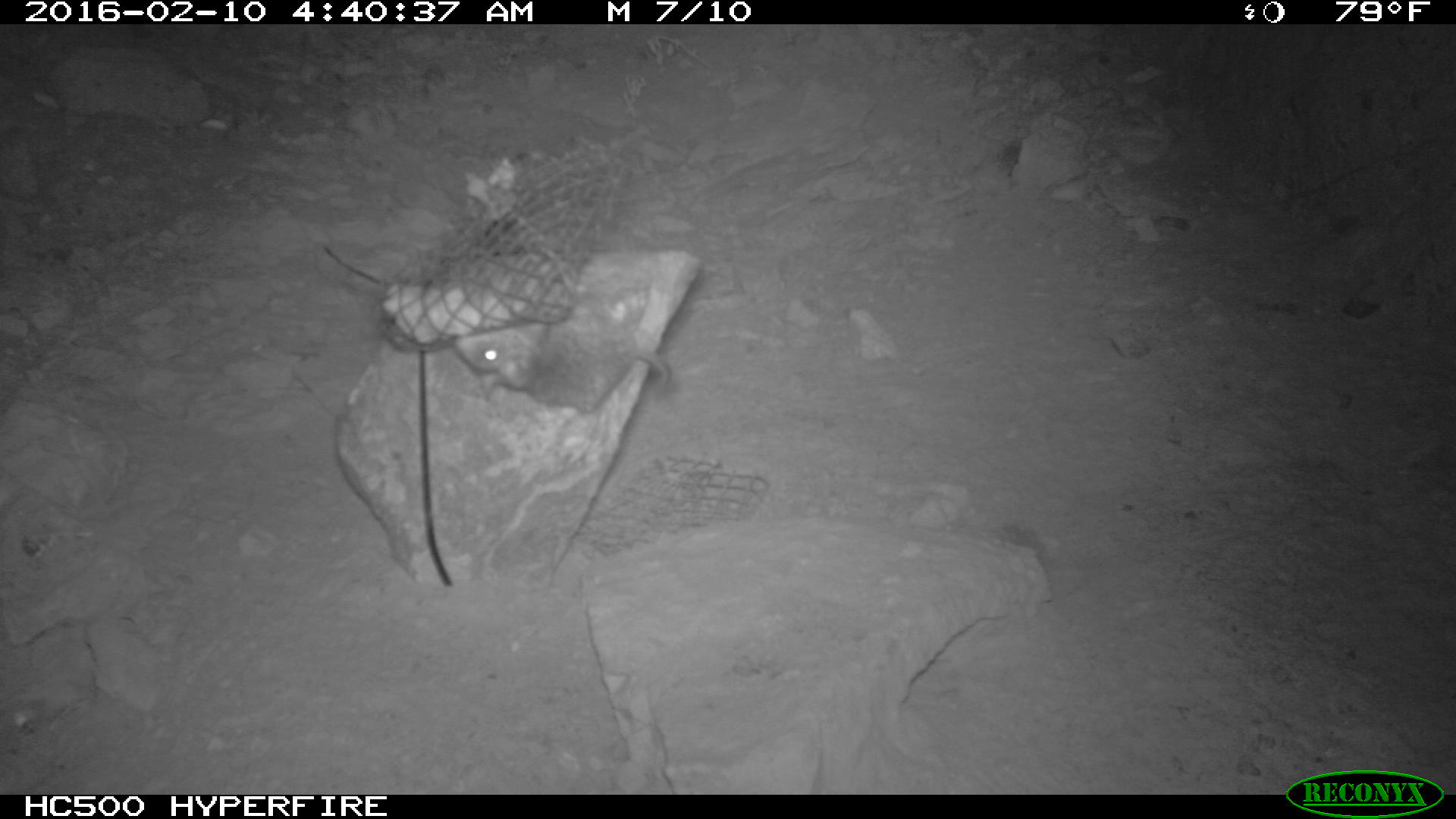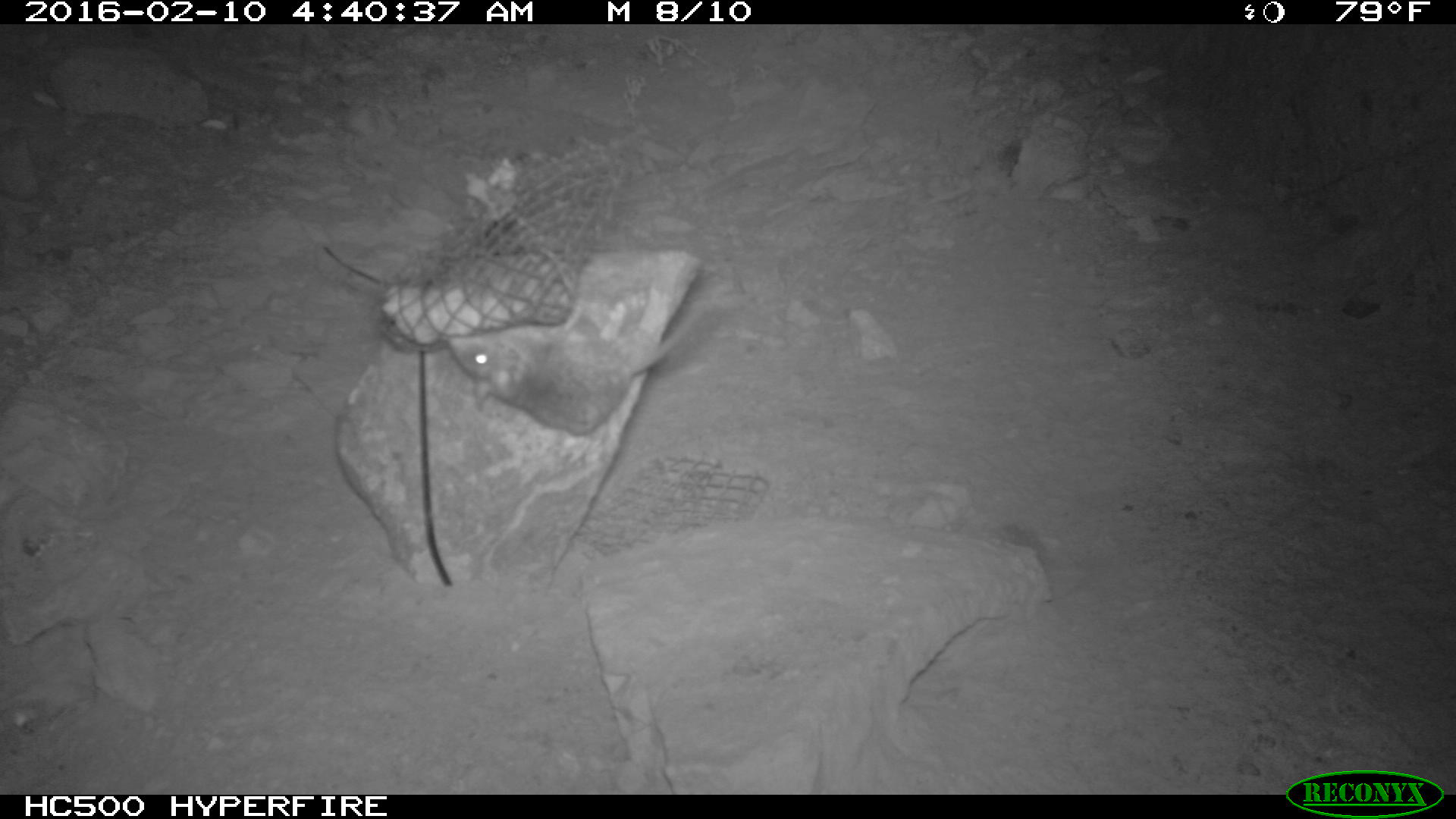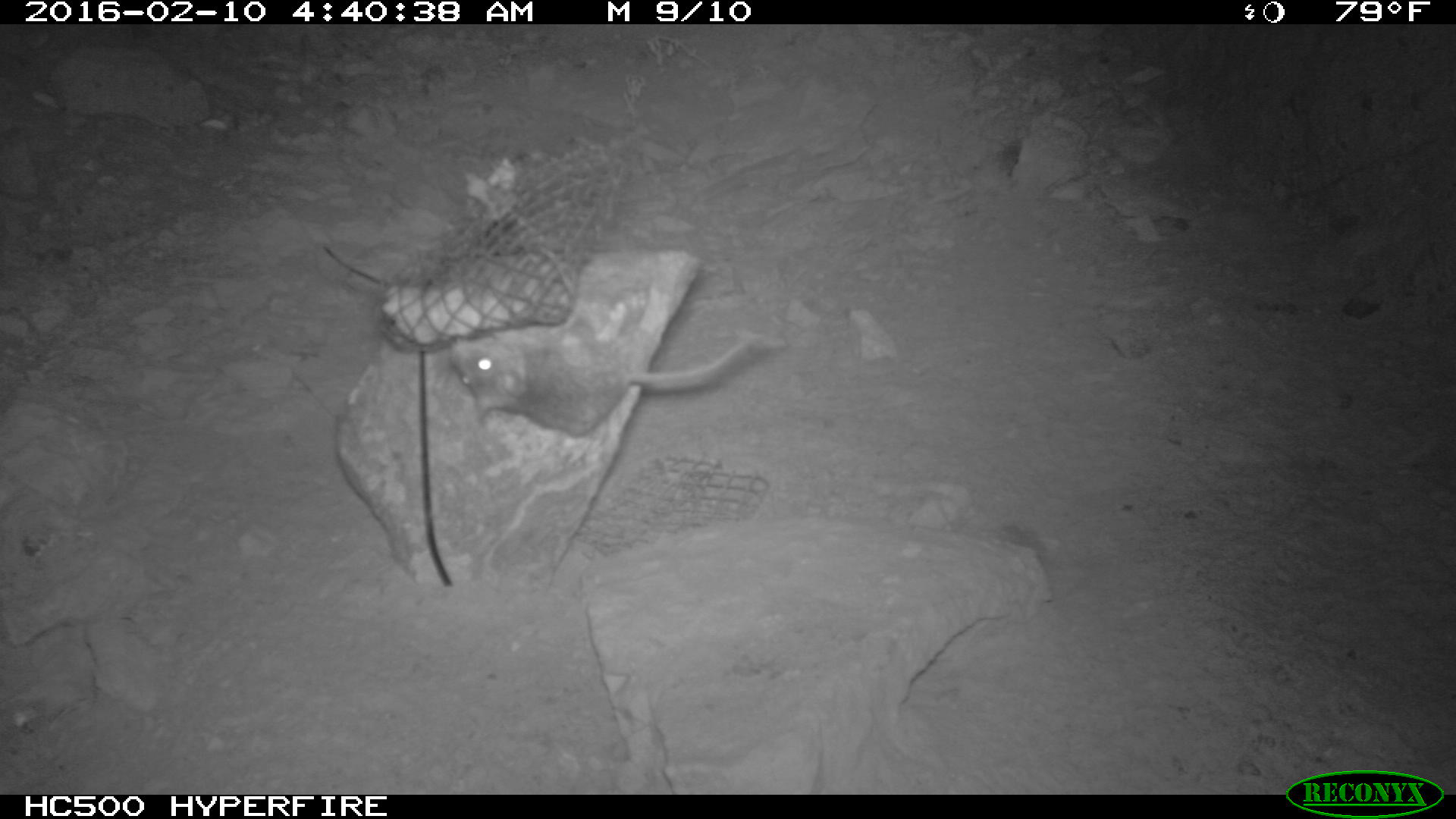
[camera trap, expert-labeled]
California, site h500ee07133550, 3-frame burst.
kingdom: Animalia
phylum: Chordata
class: Mammalia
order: Rodentia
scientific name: Rodentia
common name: rodent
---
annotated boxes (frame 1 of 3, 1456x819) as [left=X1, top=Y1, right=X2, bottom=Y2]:
rodent: [left=452, top=318, right=674, bottom=413]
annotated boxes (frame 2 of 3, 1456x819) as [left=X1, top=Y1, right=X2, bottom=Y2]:
rodent: [left=447, top=309, right=700, bottom=435]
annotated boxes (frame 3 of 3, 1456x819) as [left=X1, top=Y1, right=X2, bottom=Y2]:
rodent: [left=447, top=325, right=755, bottom=436]